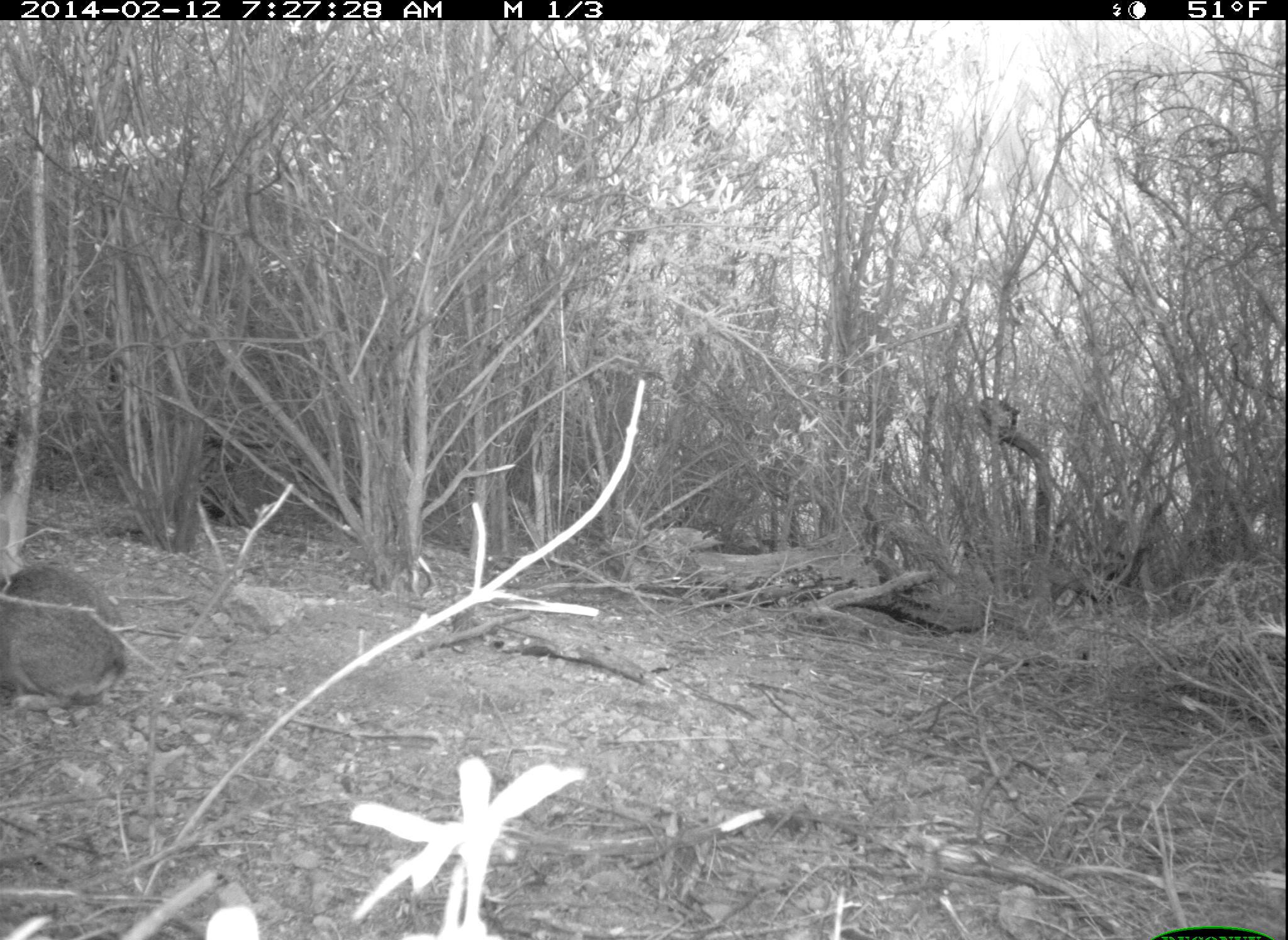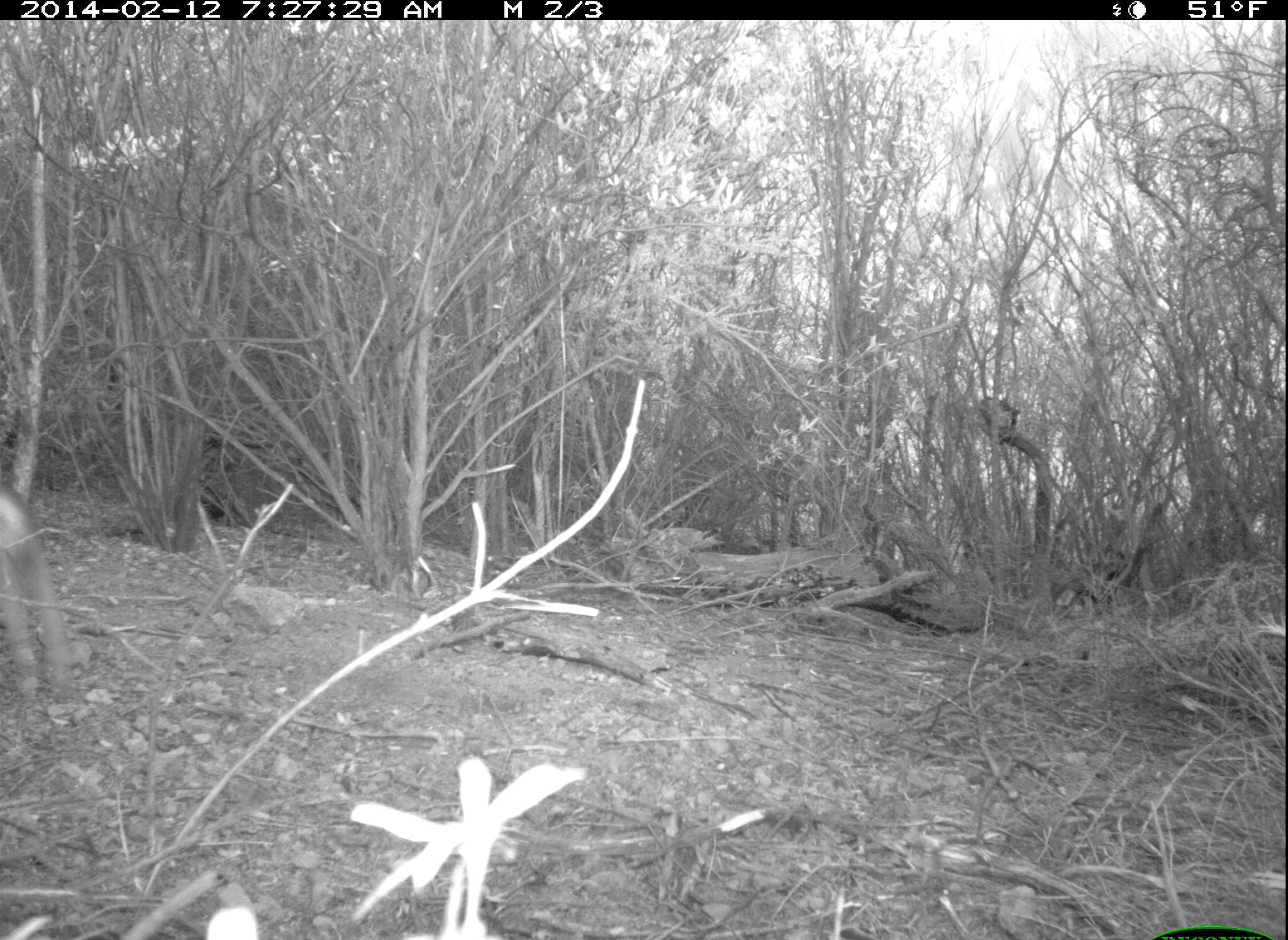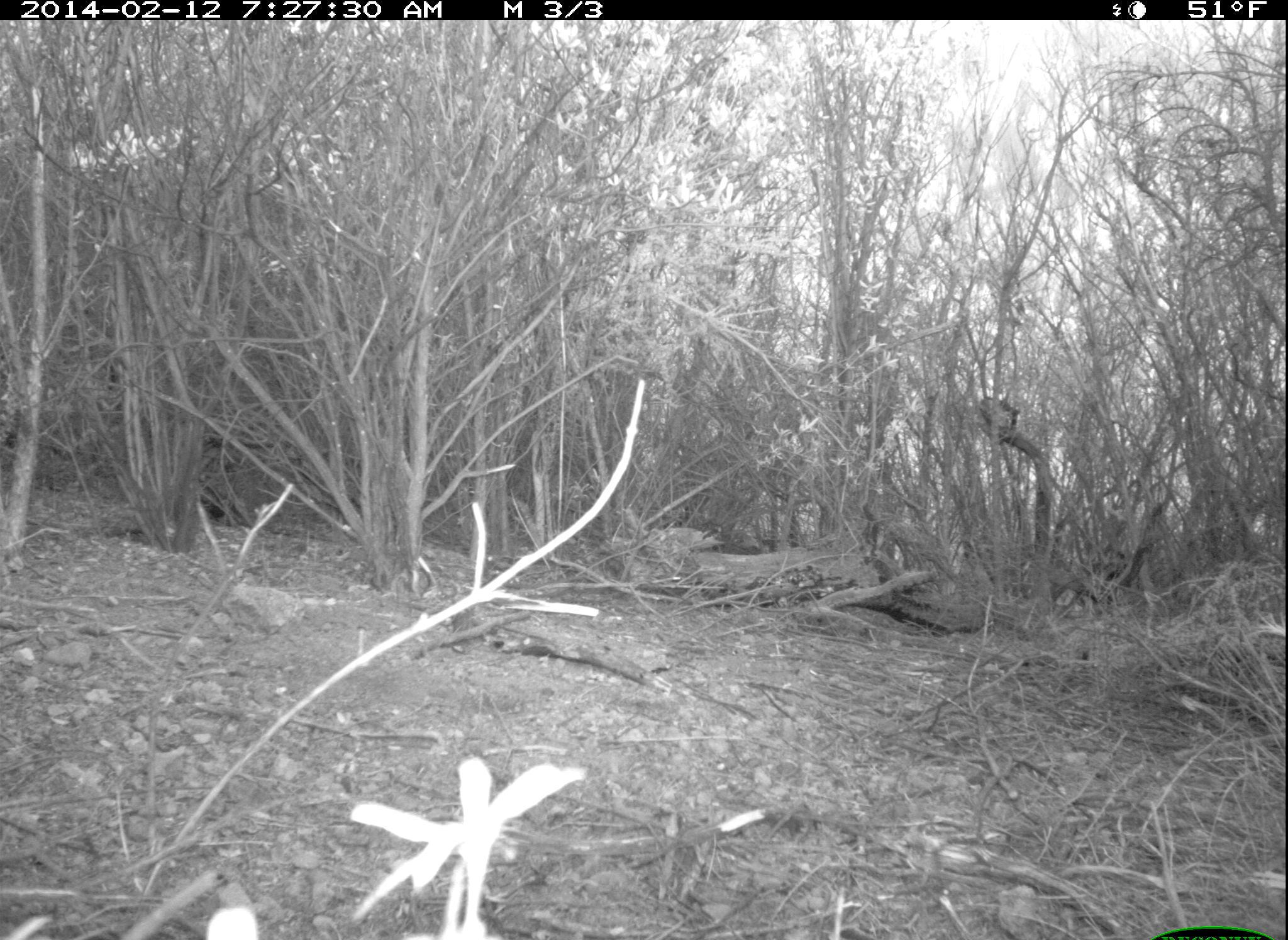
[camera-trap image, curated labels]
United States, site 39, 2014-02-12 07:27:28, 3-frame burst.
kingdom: Animalia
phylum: Chordata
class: Mammalia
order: Lagomorpha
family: Leporidae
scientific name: Leporidae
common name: rabbits and hares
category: rabbit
Rabbit (rabbits and hares) (Leporidae).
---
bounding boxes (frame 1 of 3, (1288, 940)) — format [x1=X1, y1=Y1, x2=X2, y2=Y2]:
rabbit: [x1=0, y1=562, x2=125, y2=727]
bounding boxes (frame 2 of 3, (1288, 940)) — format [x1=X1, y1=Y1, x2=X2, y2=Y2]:
rabbit: [x1=0, y1=475, x2=67, y2=703]